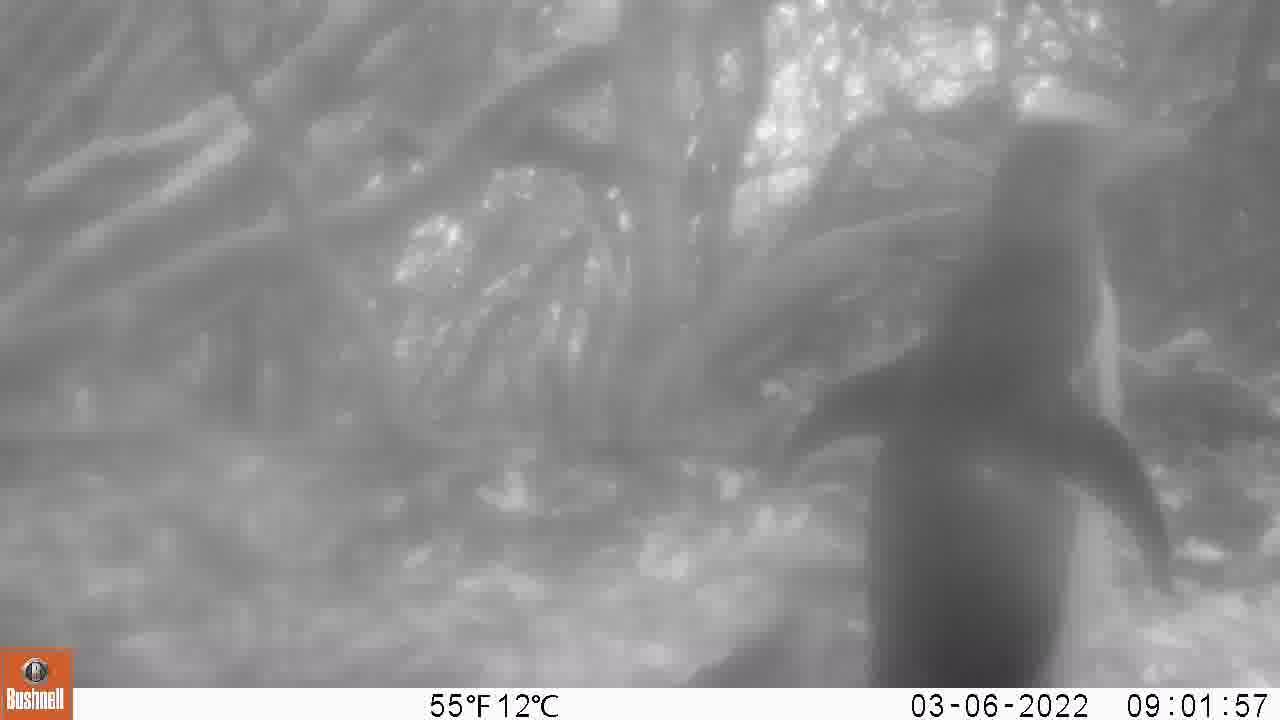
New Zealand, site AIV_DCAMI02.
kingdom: Animalia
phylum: Chordata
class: Aves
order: Sphenisciformes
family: Spheniscidae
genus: Megadyptes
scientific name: Megadyptes antipodes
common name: yellow-eyed penguin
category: yellow eyed penguin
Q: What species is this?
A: Yellow eyed penguin (yellow-eyed penguin) (Megadyptes antipodes).